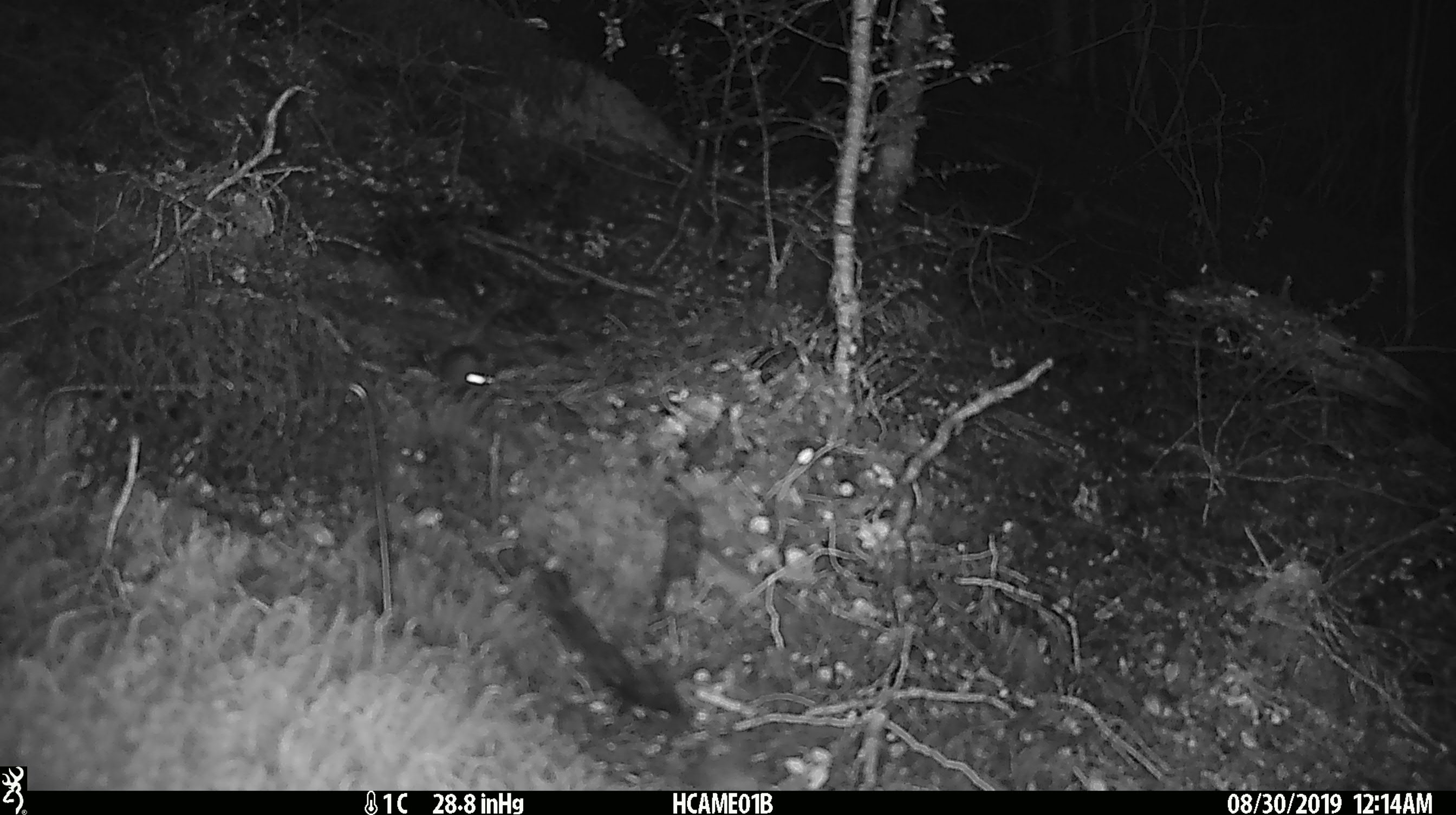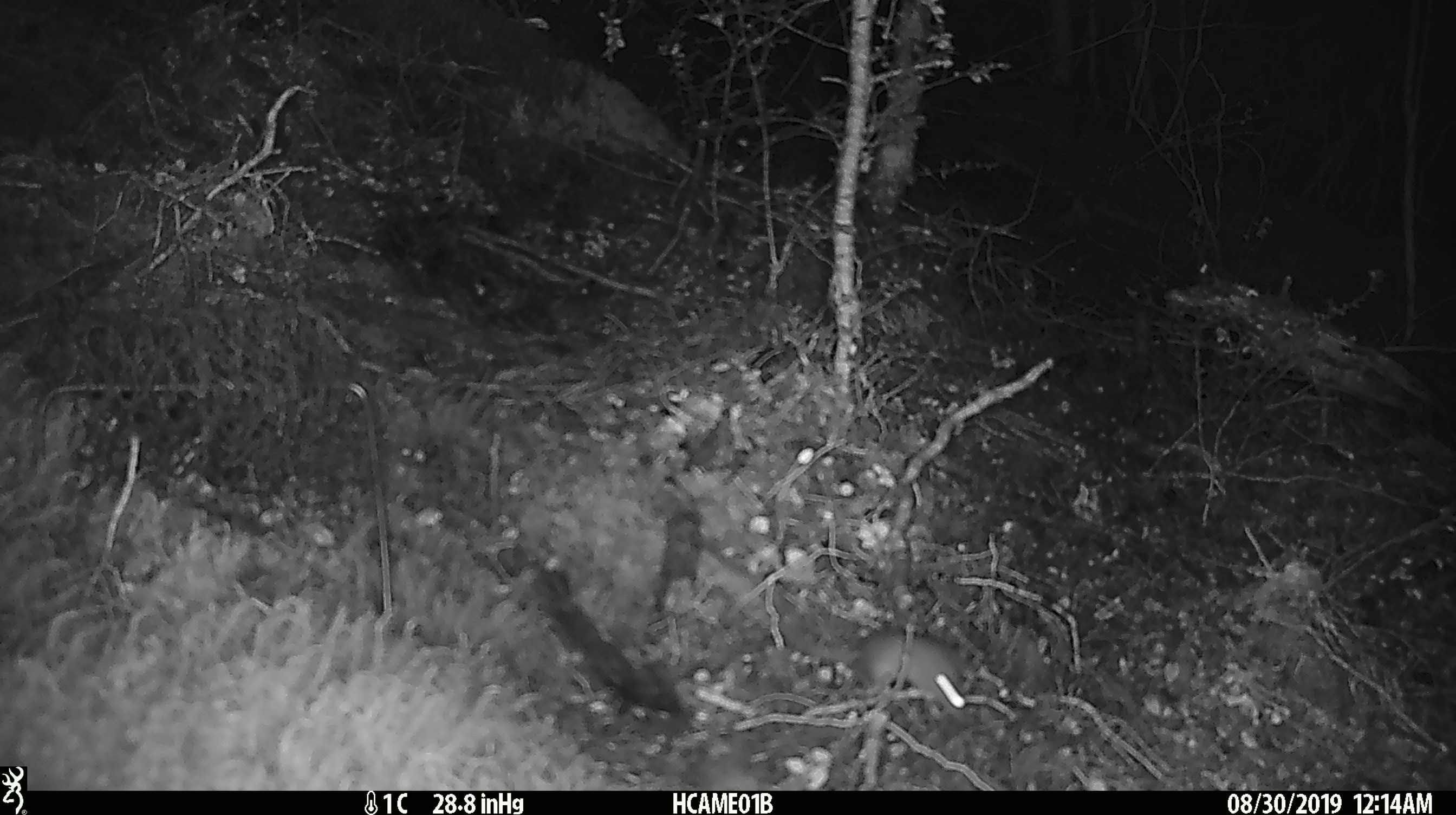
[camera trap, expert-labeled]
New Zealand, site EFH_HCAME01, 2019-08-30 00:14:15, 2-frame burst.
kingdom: Animalia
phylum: Chordata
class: Mammalia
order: Rodentia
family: Muridae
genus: Mus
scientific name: Mus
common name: mouse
Mouse (Mus).